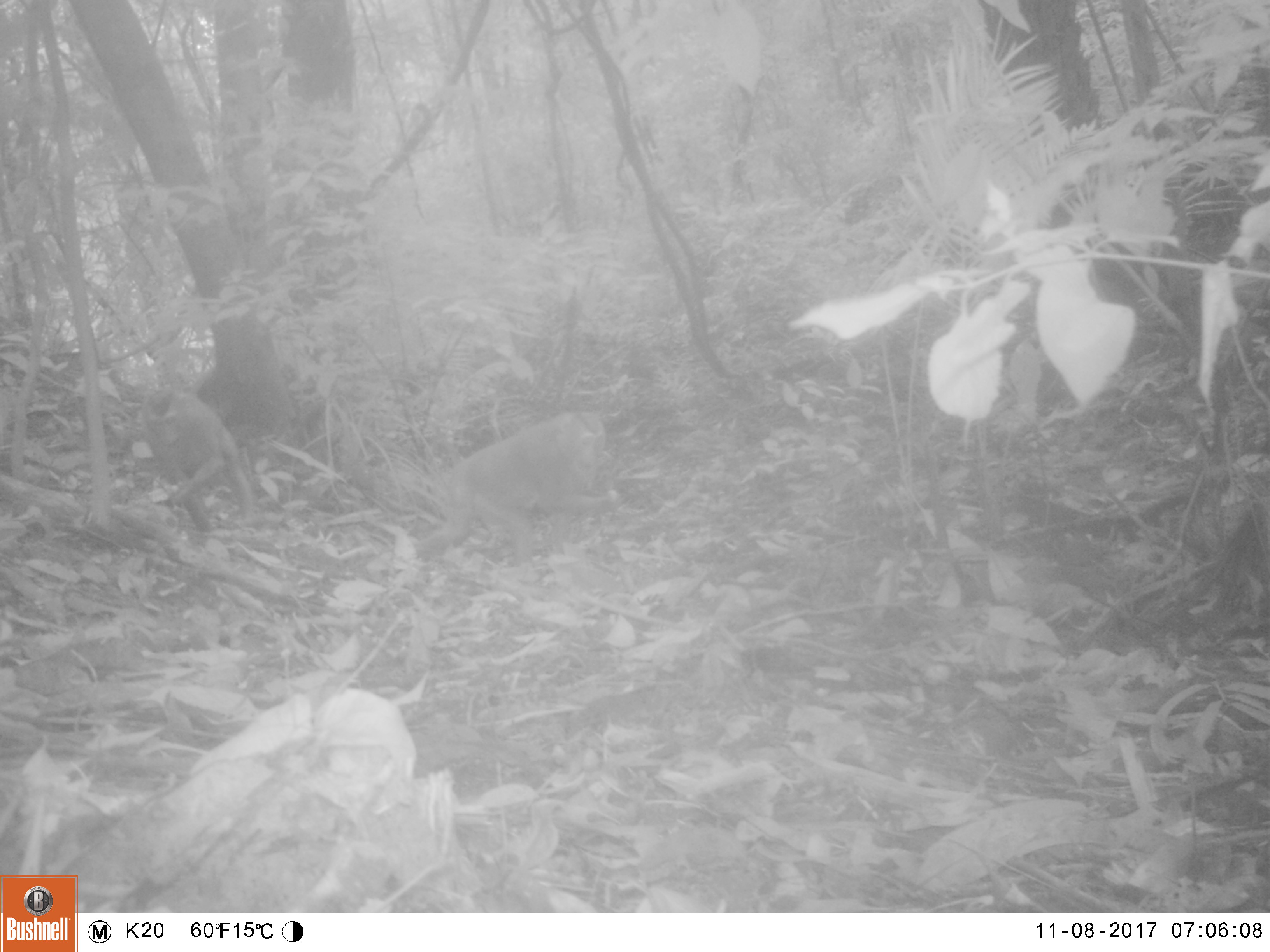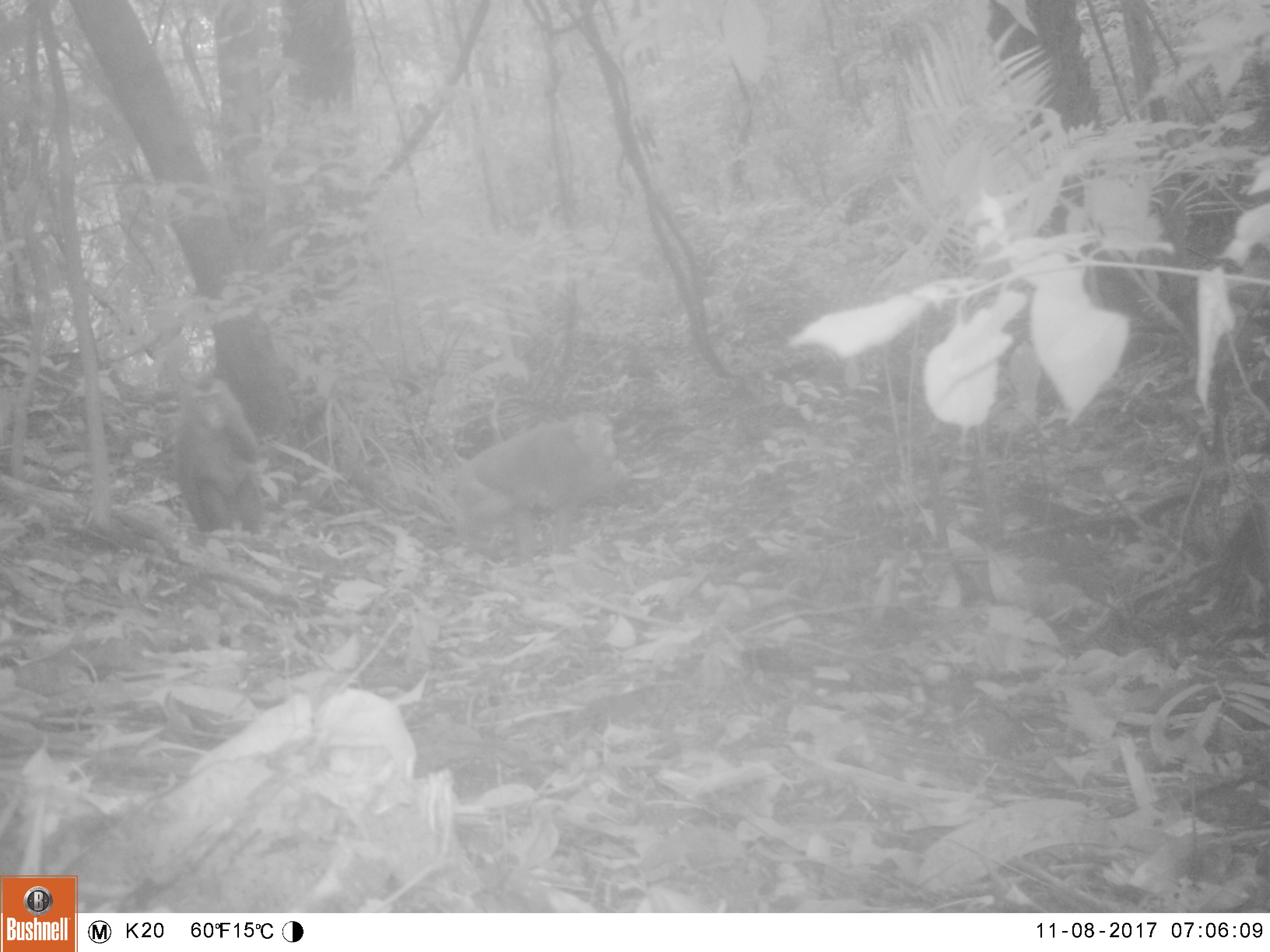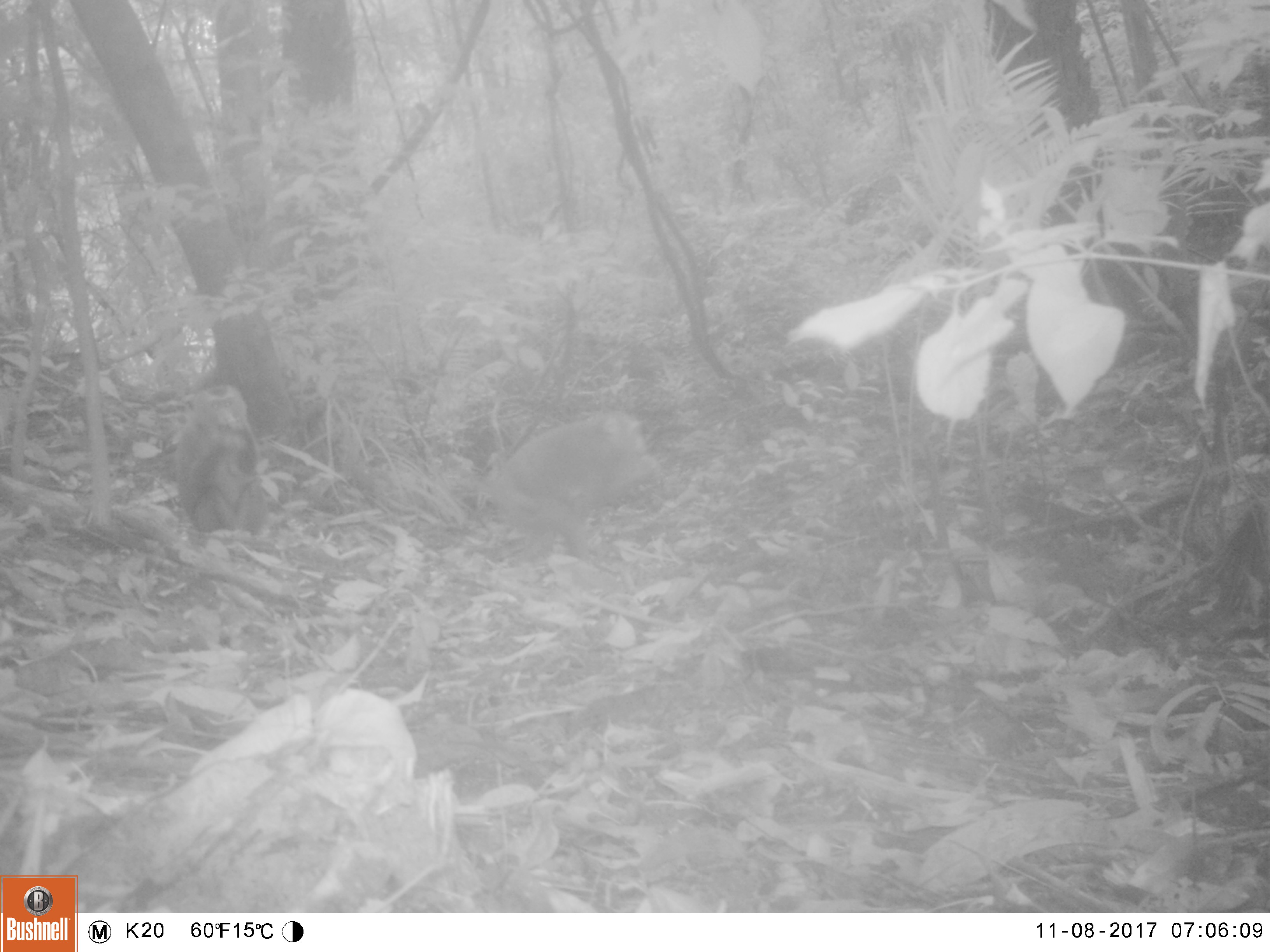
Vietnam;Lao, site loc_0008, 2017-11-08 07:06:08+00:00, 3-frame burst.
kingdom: Animalia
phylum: Chordata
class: Mammalia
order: Primates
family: Cercopithecidae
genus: Macaca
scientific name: Macaca nemestrina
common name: pig-tailed macaque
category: pig tailed macaque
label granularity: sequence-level